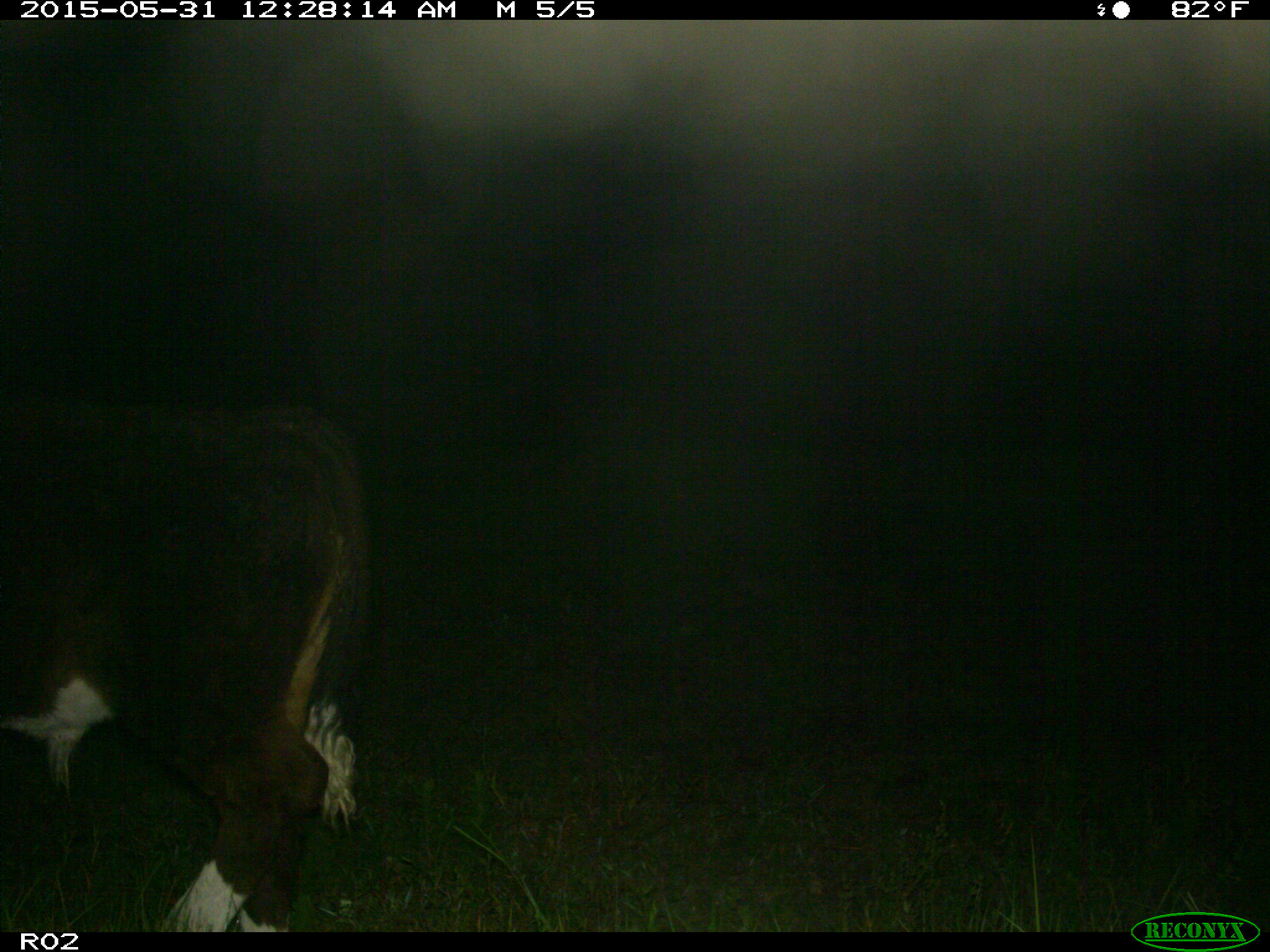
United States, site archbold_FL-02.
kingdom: Animalia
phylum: Chordata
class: Mammalia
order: Artiodactyla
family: Bovidae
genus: Bos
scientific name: Bos taurus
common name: domestic cow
Bos taurus (domestic cow).